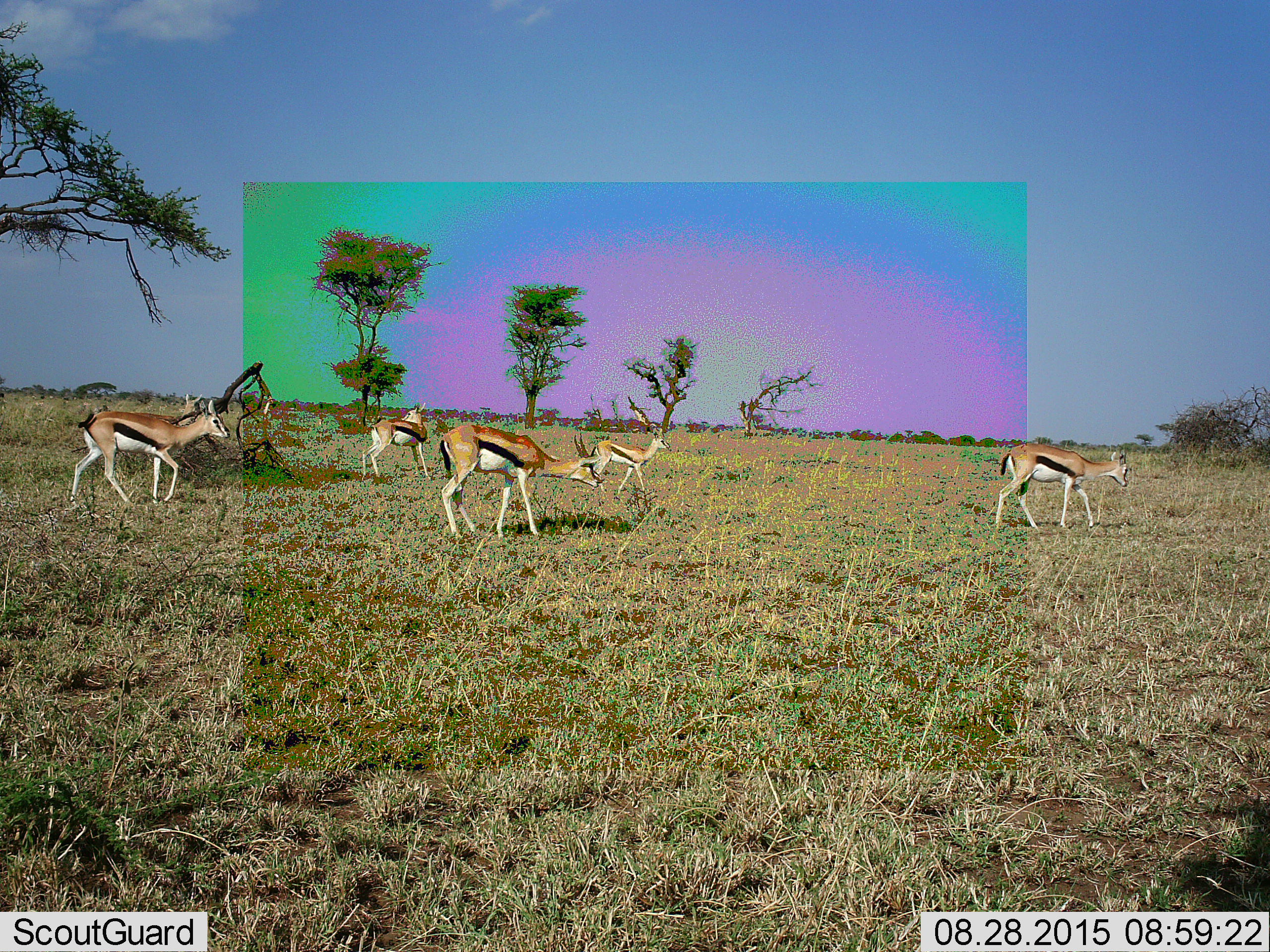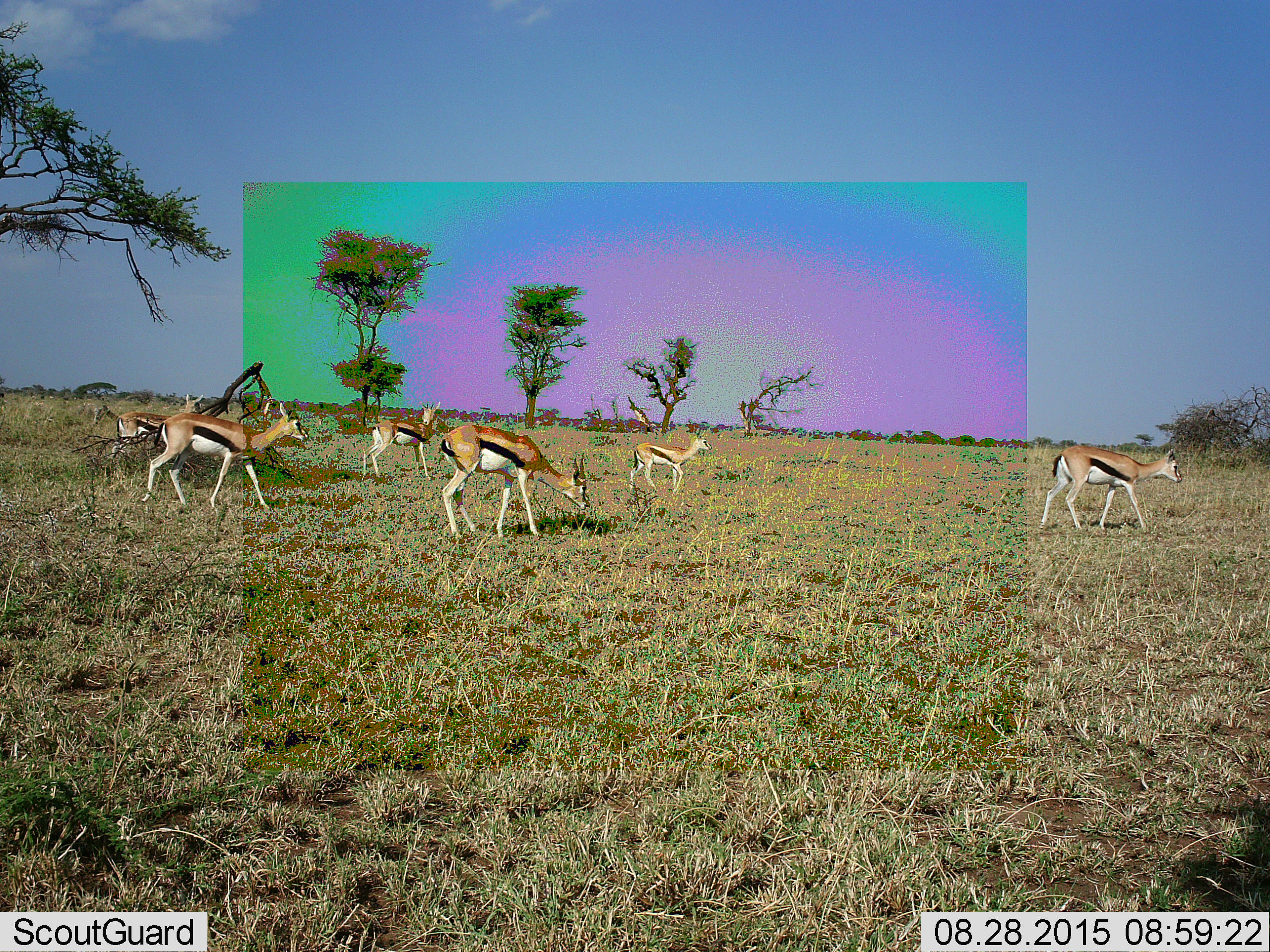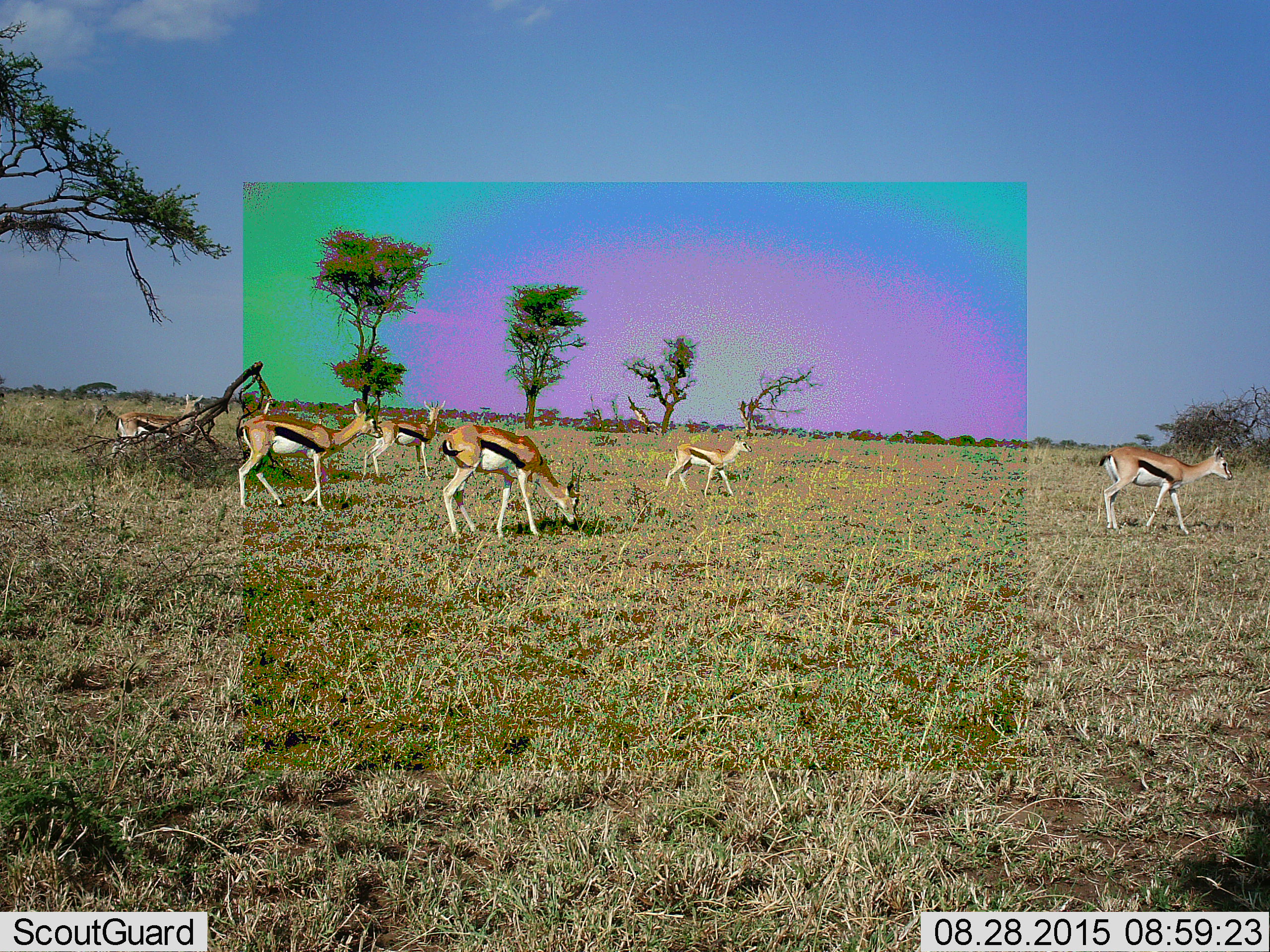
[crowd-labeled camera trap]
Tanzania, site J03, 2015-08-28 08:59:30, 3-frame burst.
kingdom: Animalia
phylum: Chordata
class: Mammalia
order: Artiodactyla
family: Bovidae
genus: Eudorcas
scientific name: Eudorcas thomsonii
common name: thomson's gazelle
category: gazellethomsons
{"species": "gazellethomsons (thomson's gazelle) (Eudorcas thomsonii)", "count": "6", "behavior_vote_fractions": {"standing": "50%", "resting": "0%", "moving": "100%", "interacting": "0%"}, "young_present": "25%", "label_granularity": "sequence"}